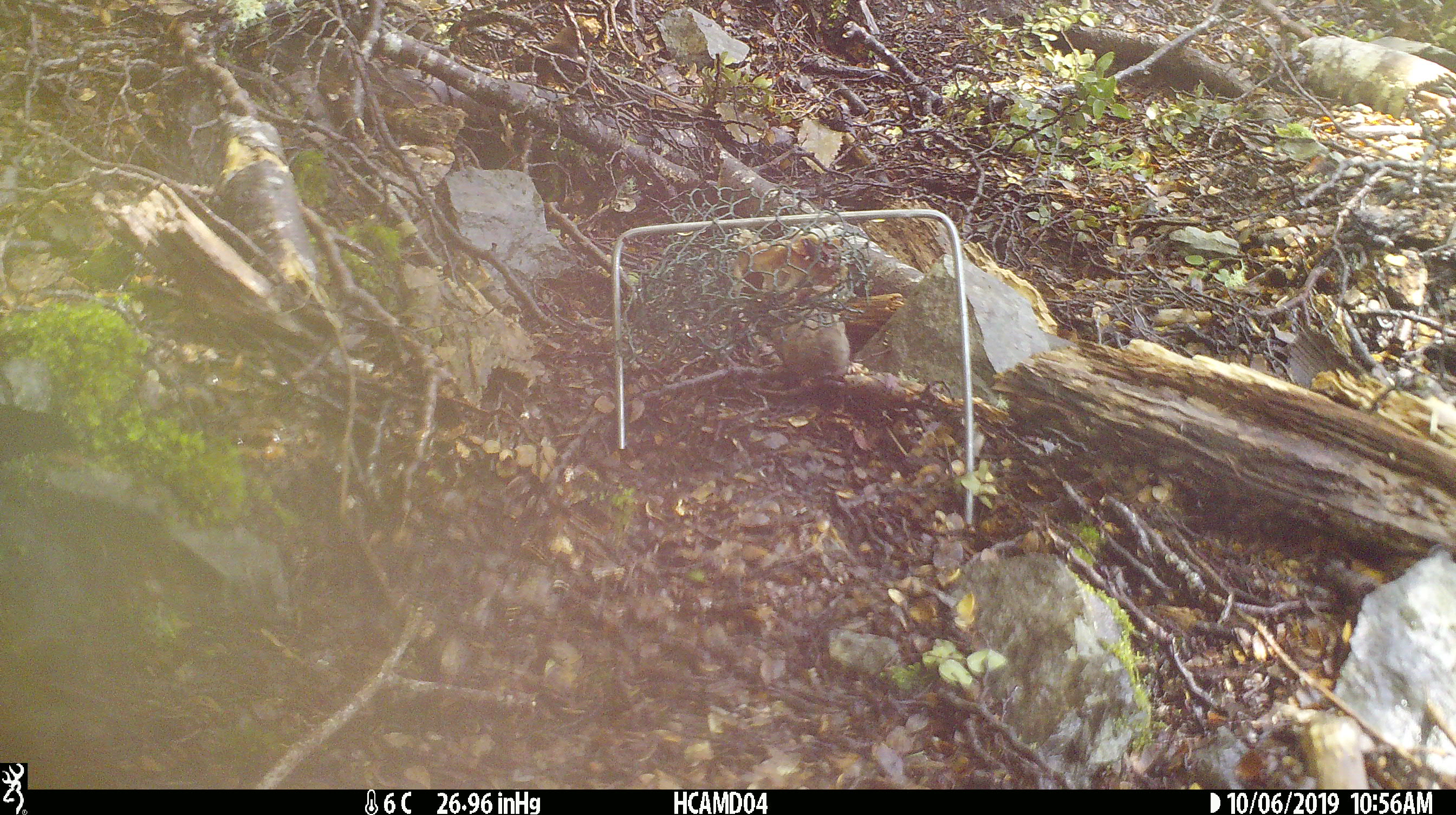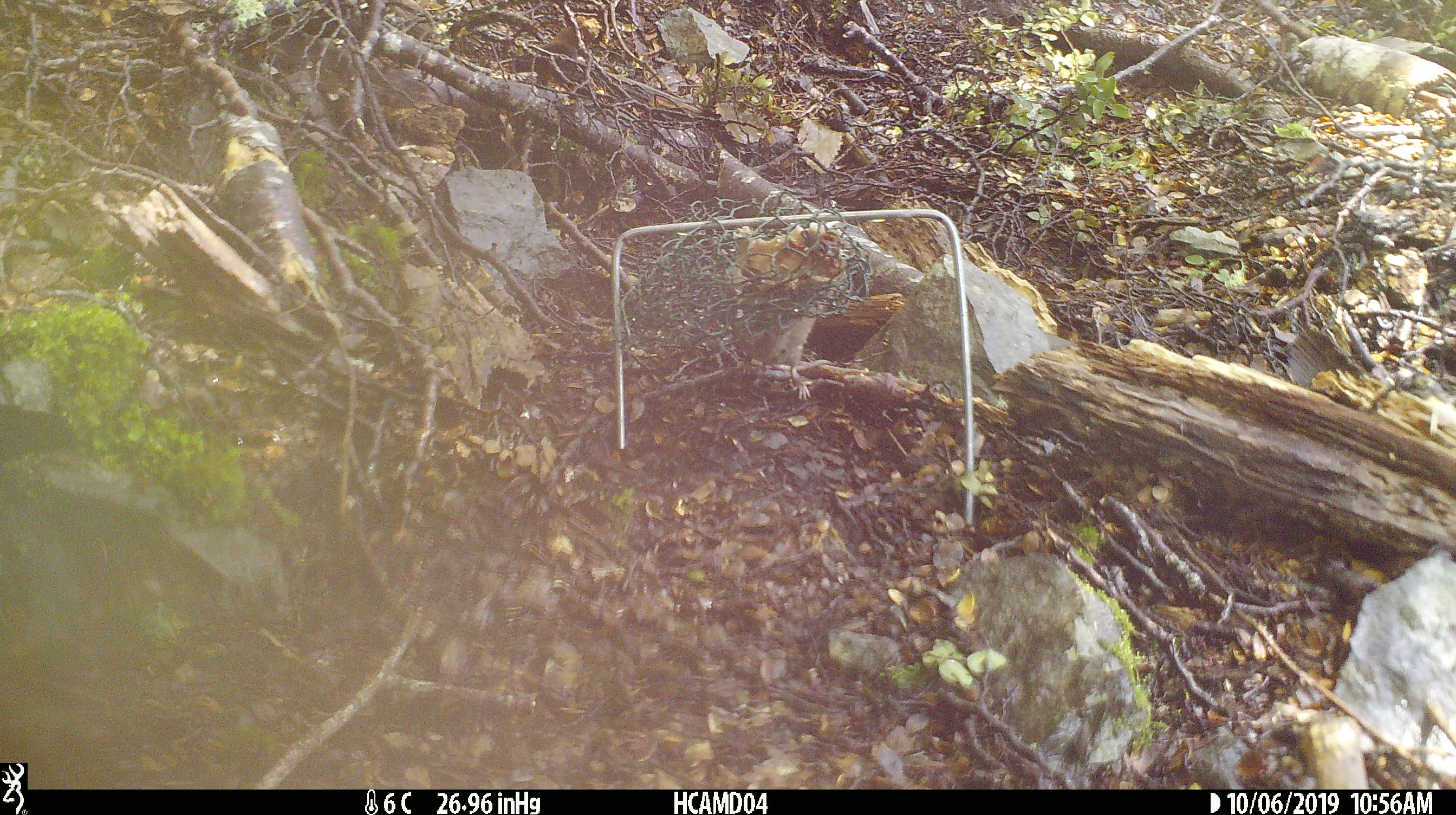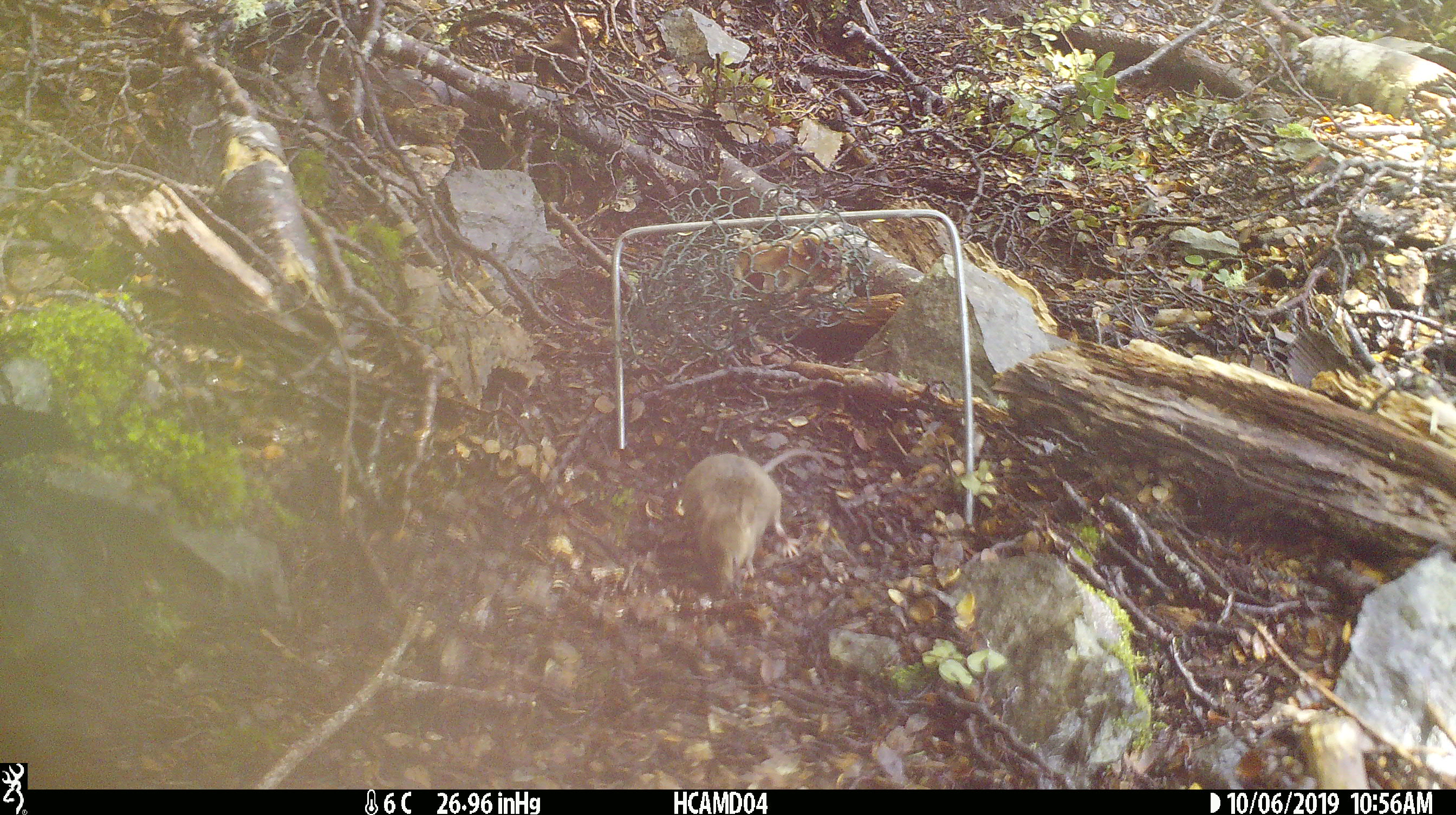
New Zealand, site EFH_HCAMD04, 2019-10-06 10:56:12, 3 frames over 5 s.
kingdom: Animalia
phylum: Chordata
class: Mammalia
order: Rodentia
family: Muridae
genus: Mus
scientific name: Mus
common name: mouse